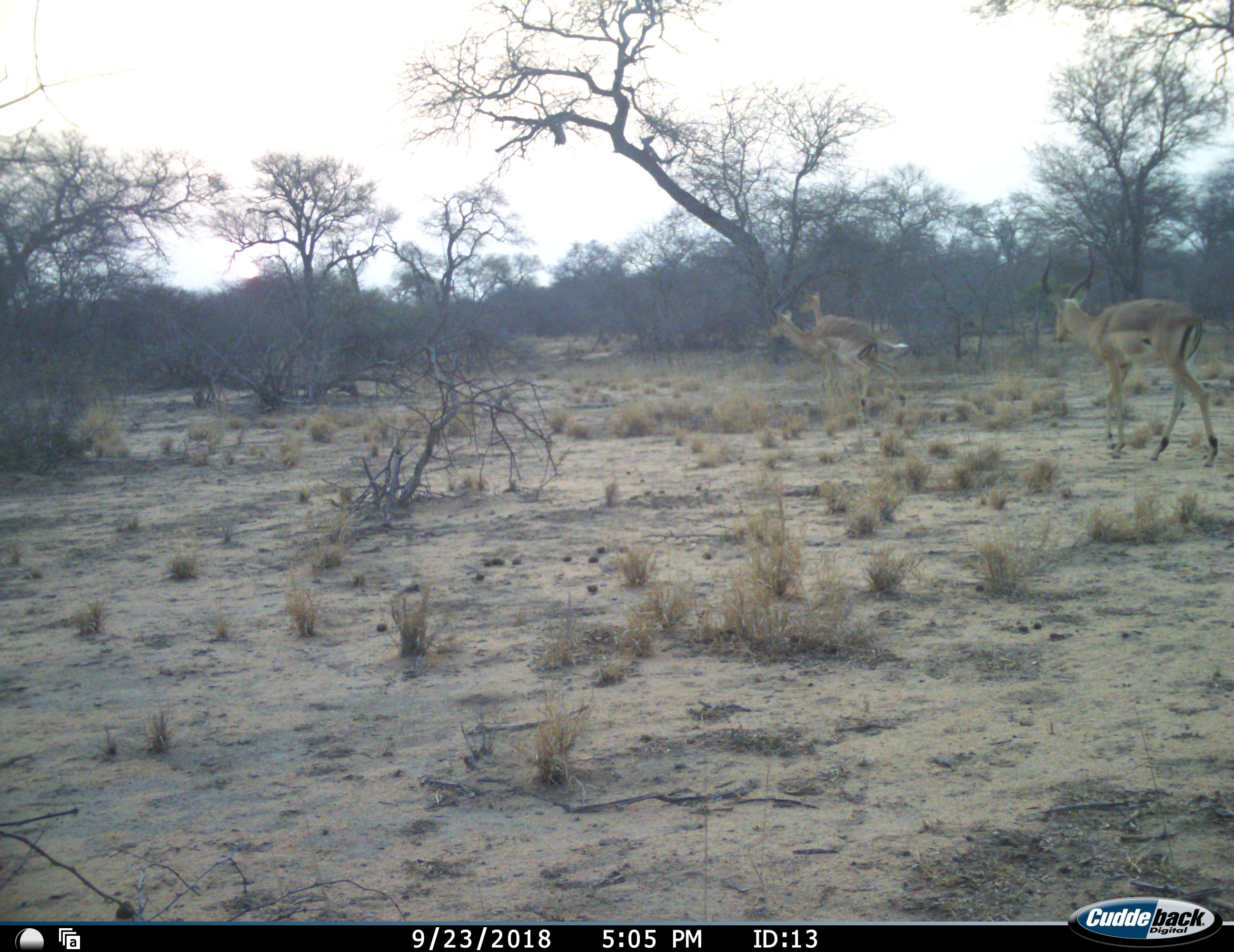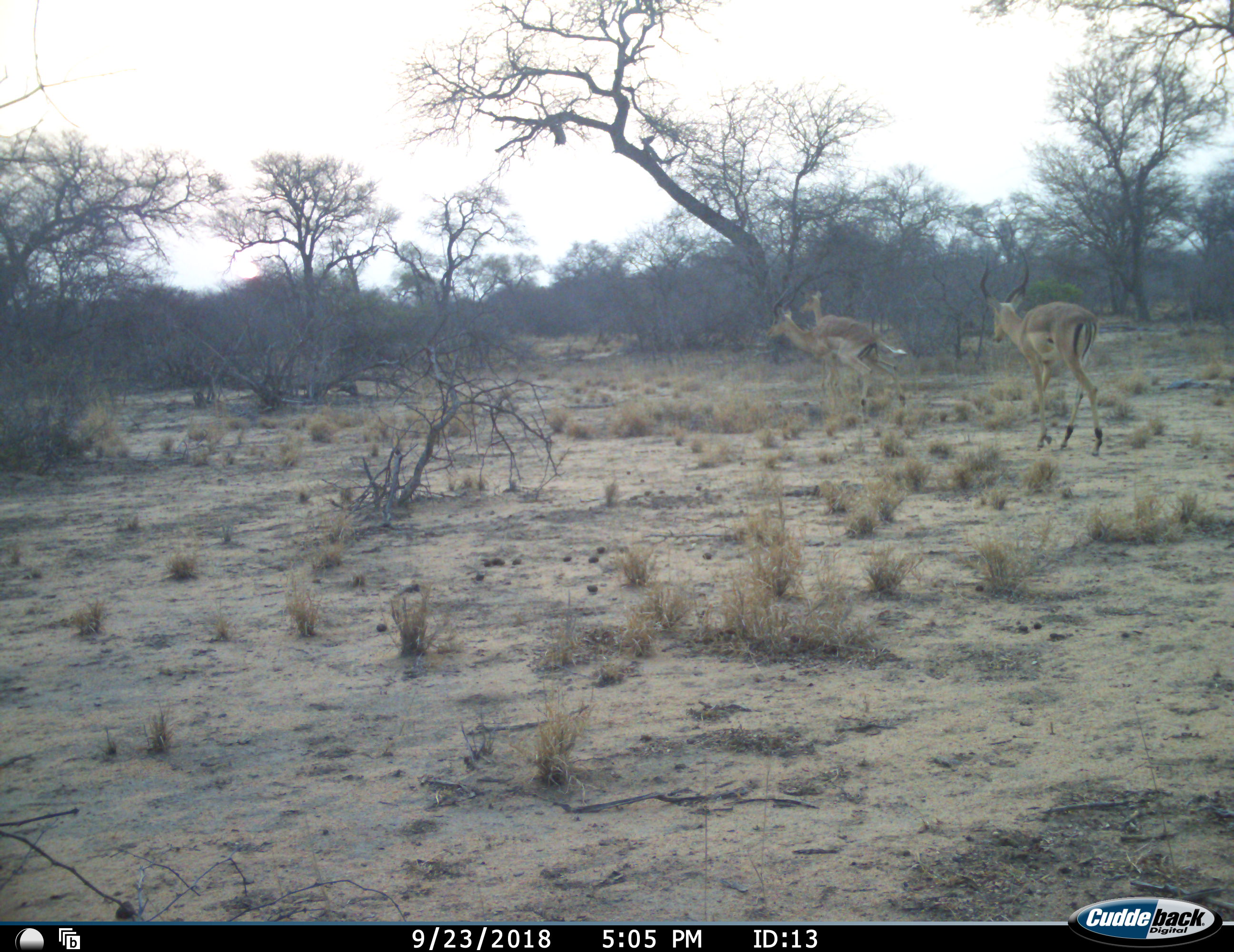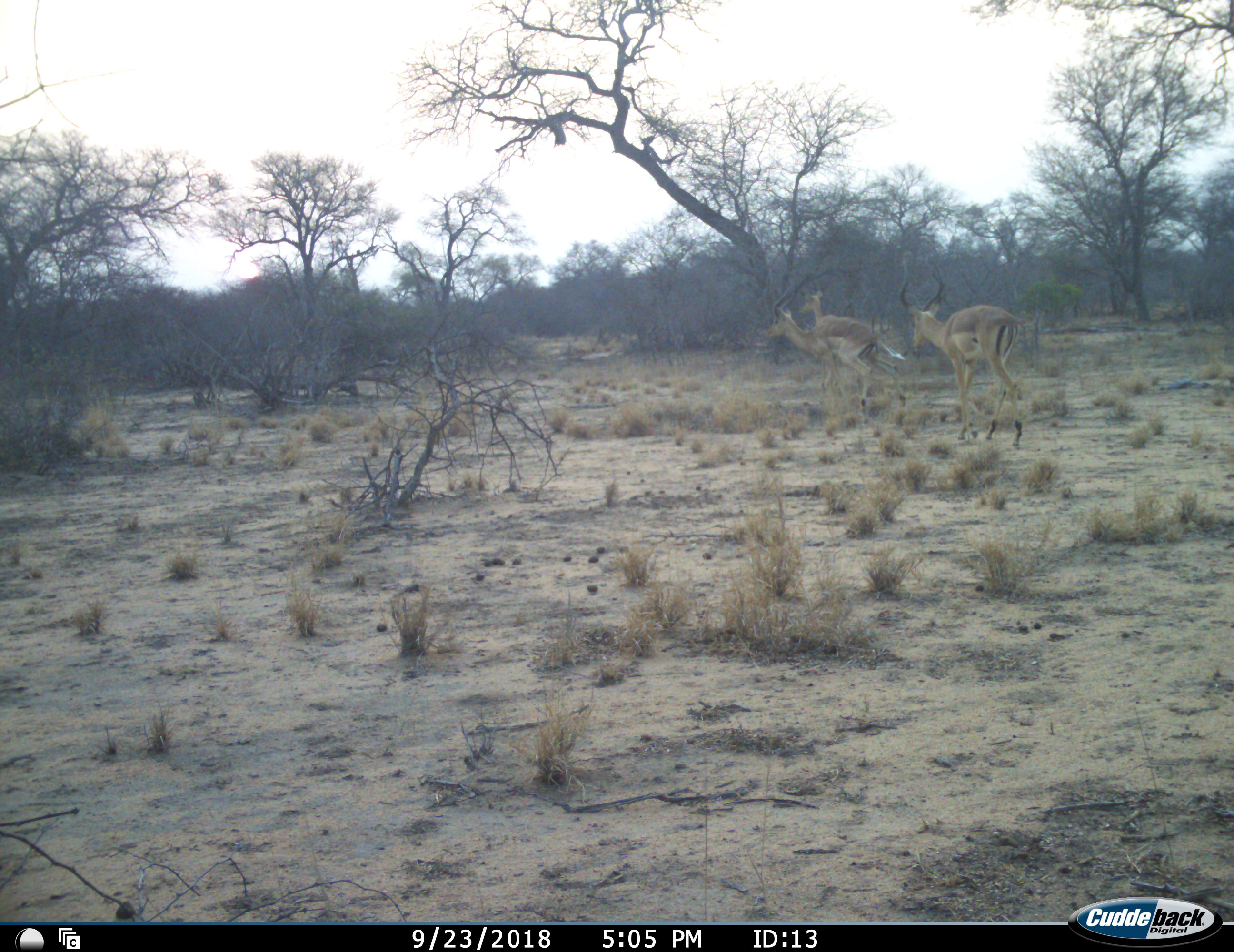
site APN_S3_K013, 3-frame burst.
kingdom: Animalia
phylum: Chordata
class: Mammalia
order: Artiodactyla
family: Bovidae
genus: Aepyceros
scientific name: Aepyceros melampus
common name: impala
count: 3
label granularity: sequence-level